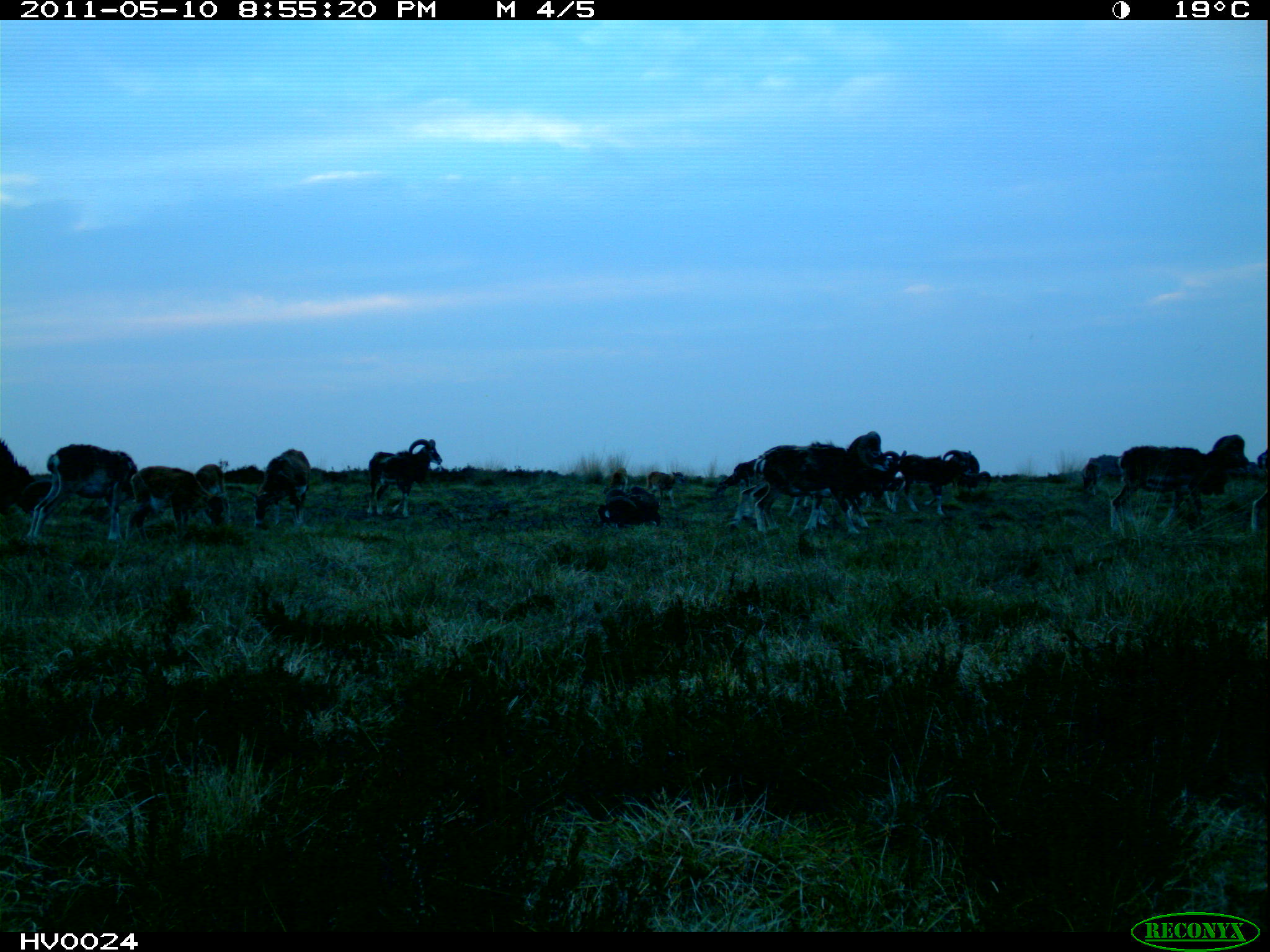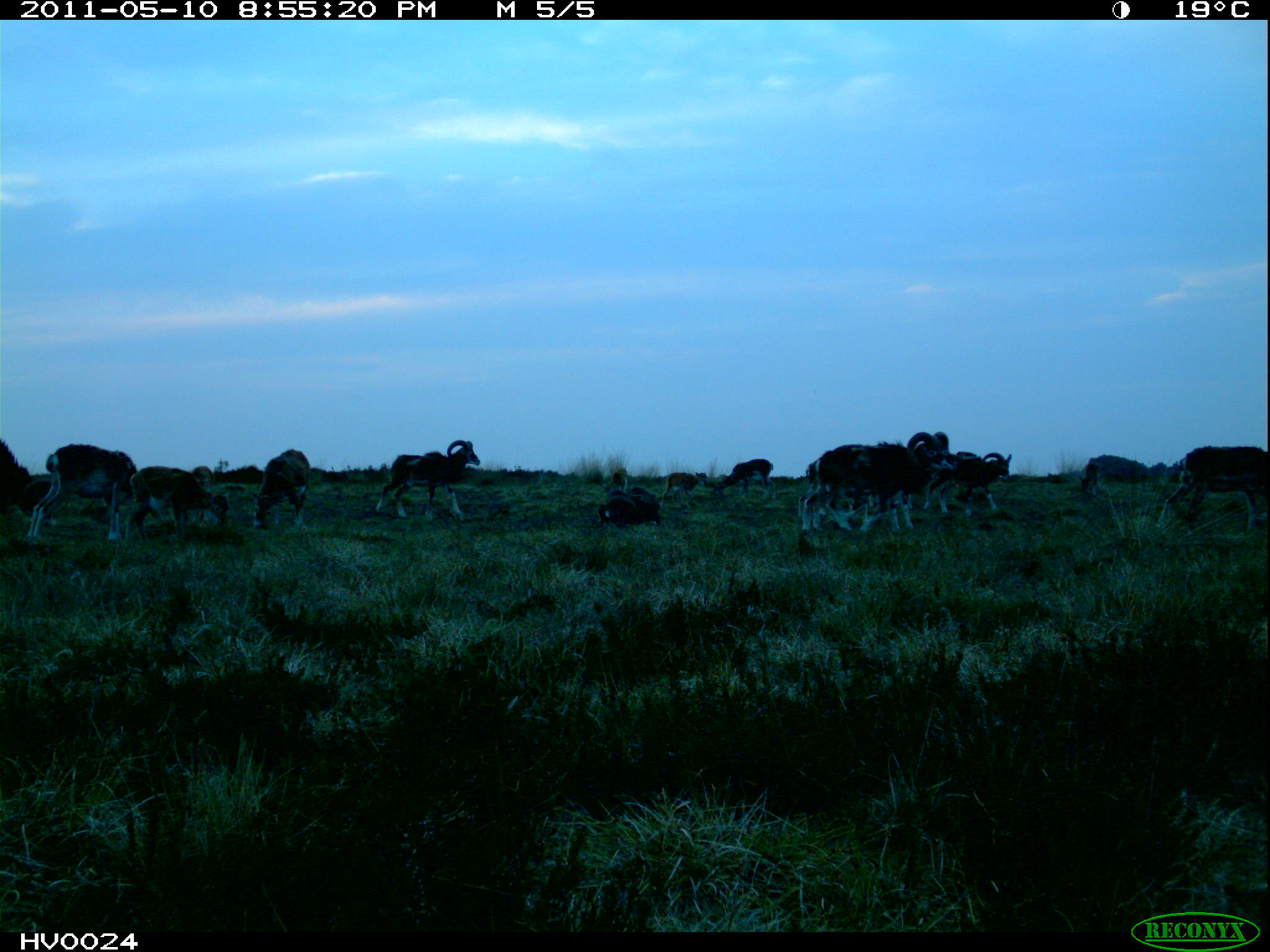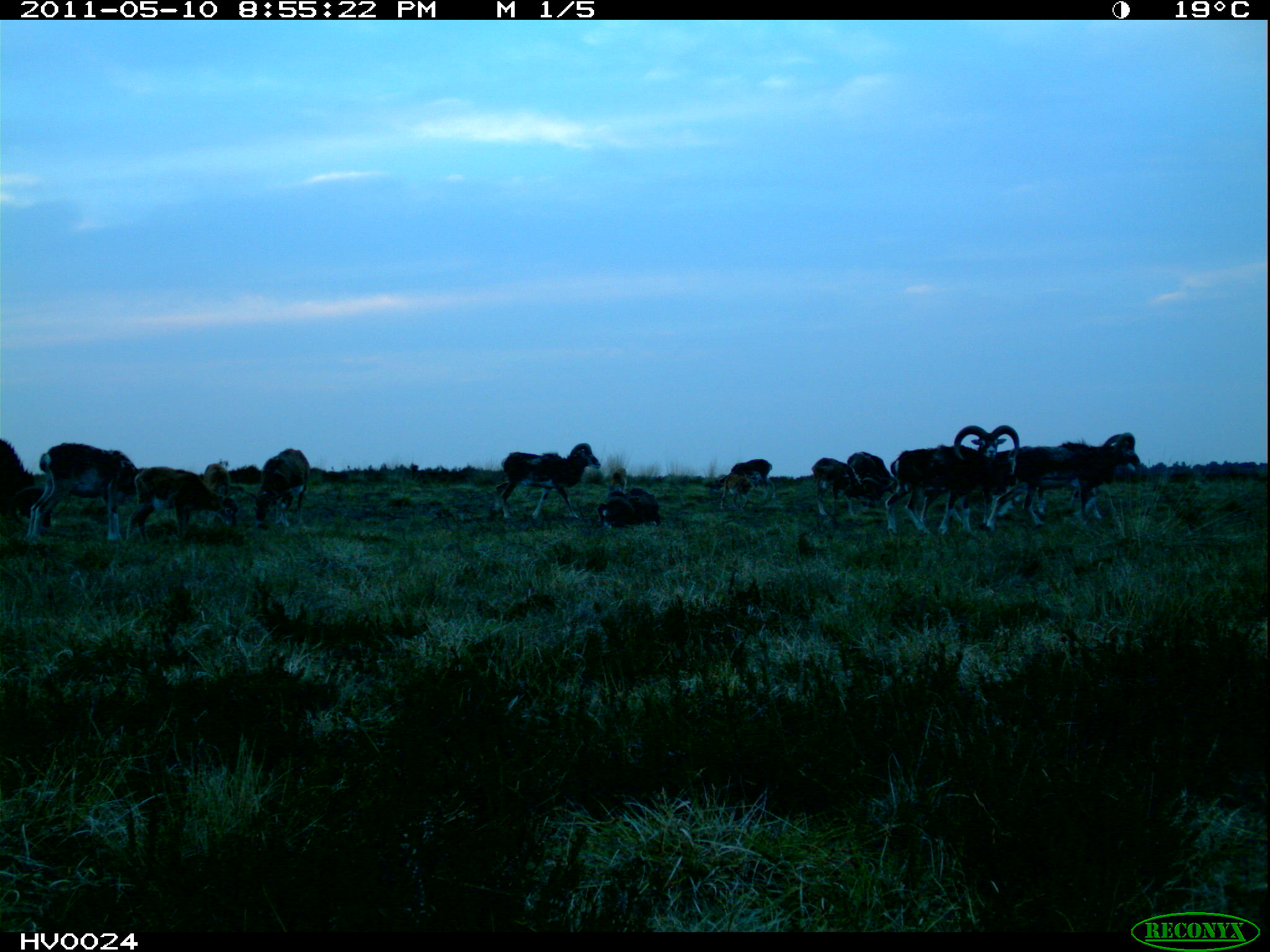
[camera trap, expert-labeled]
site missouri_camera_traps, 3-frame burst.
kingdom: Animalia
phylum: Chordata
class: Mammalia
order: Artiodactyla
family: Bovidae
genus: Ovis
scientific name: Ovis ammon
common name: mouflon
Mouflon (Ovis ammon). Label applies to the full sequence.